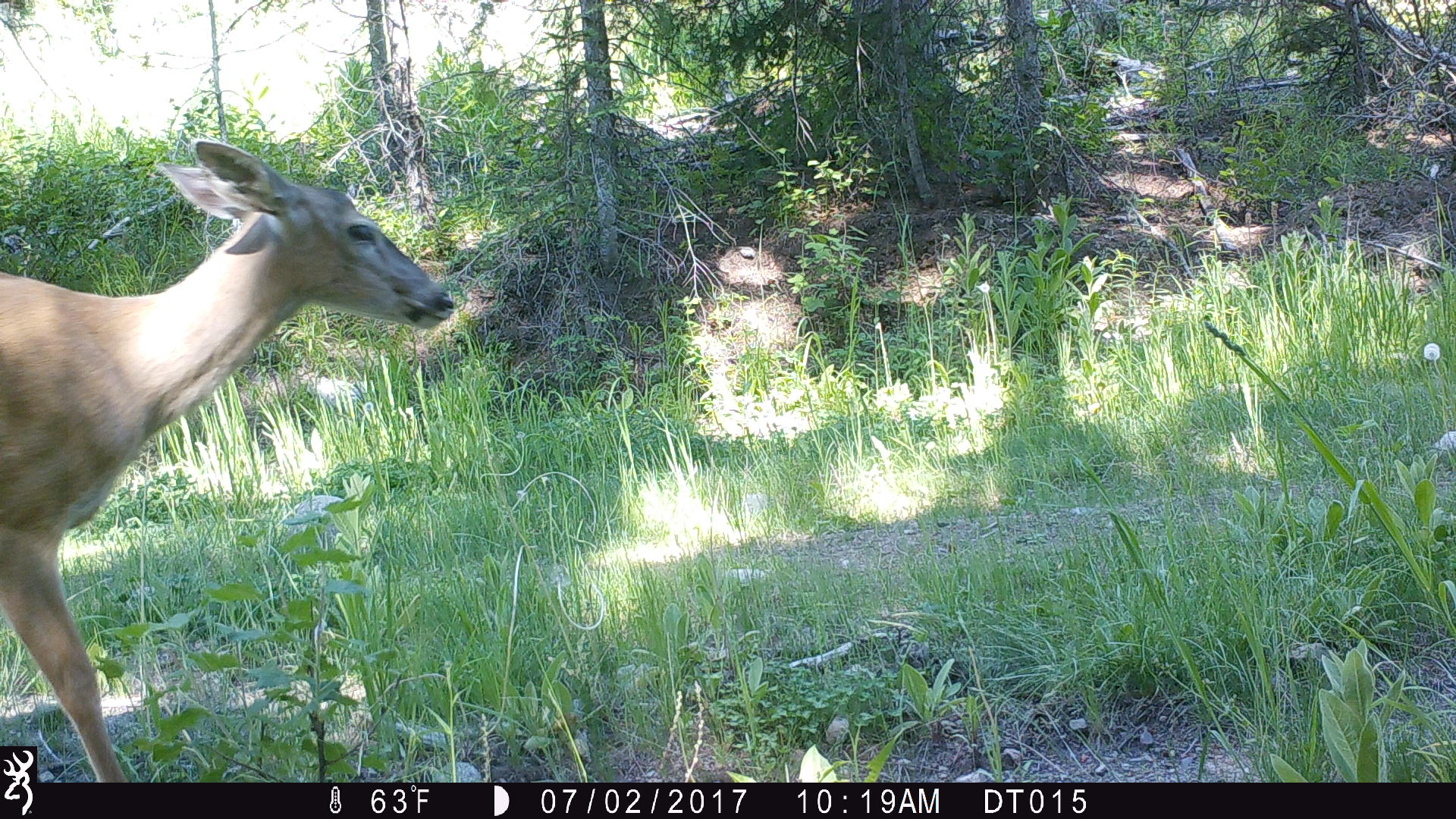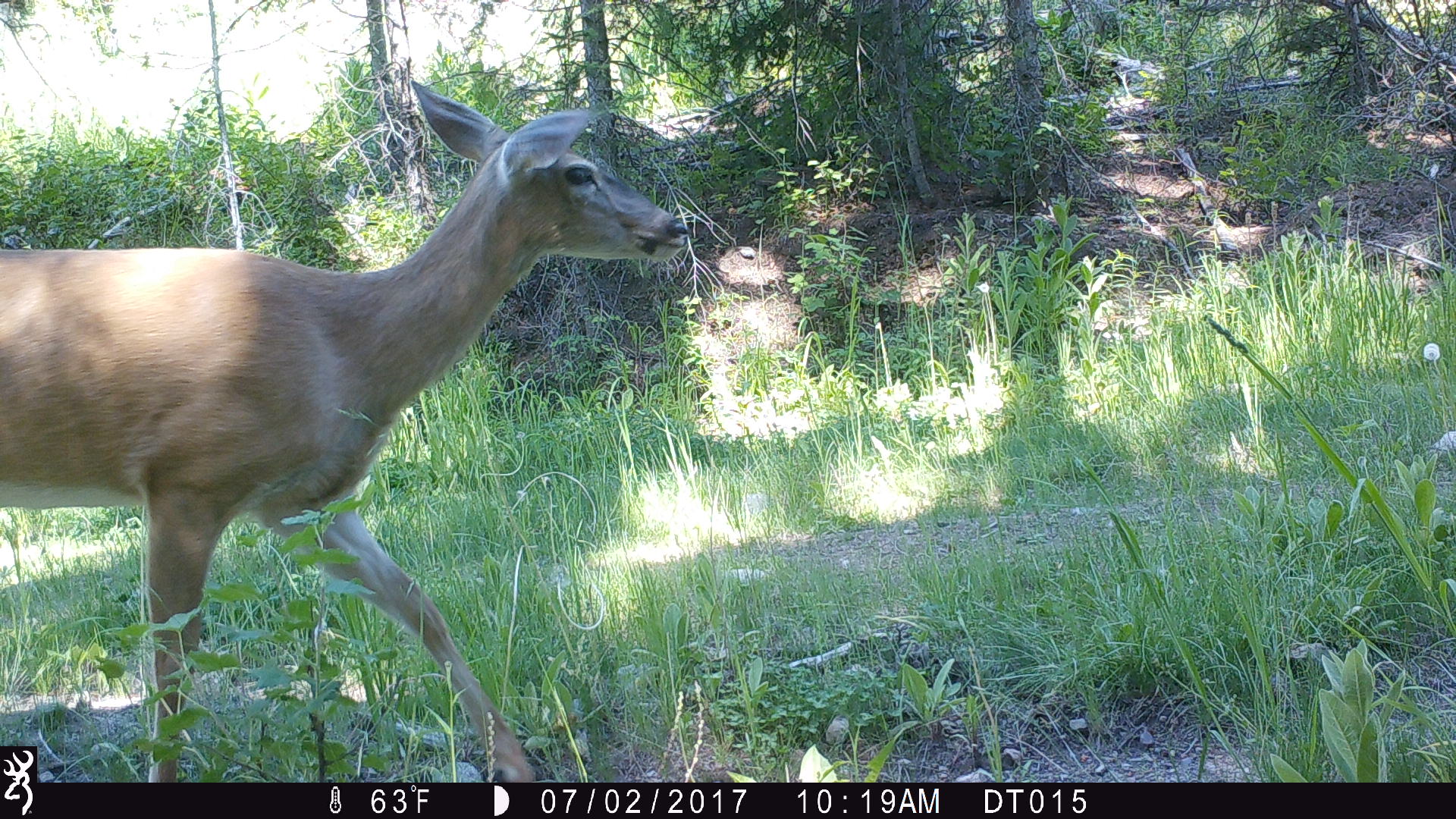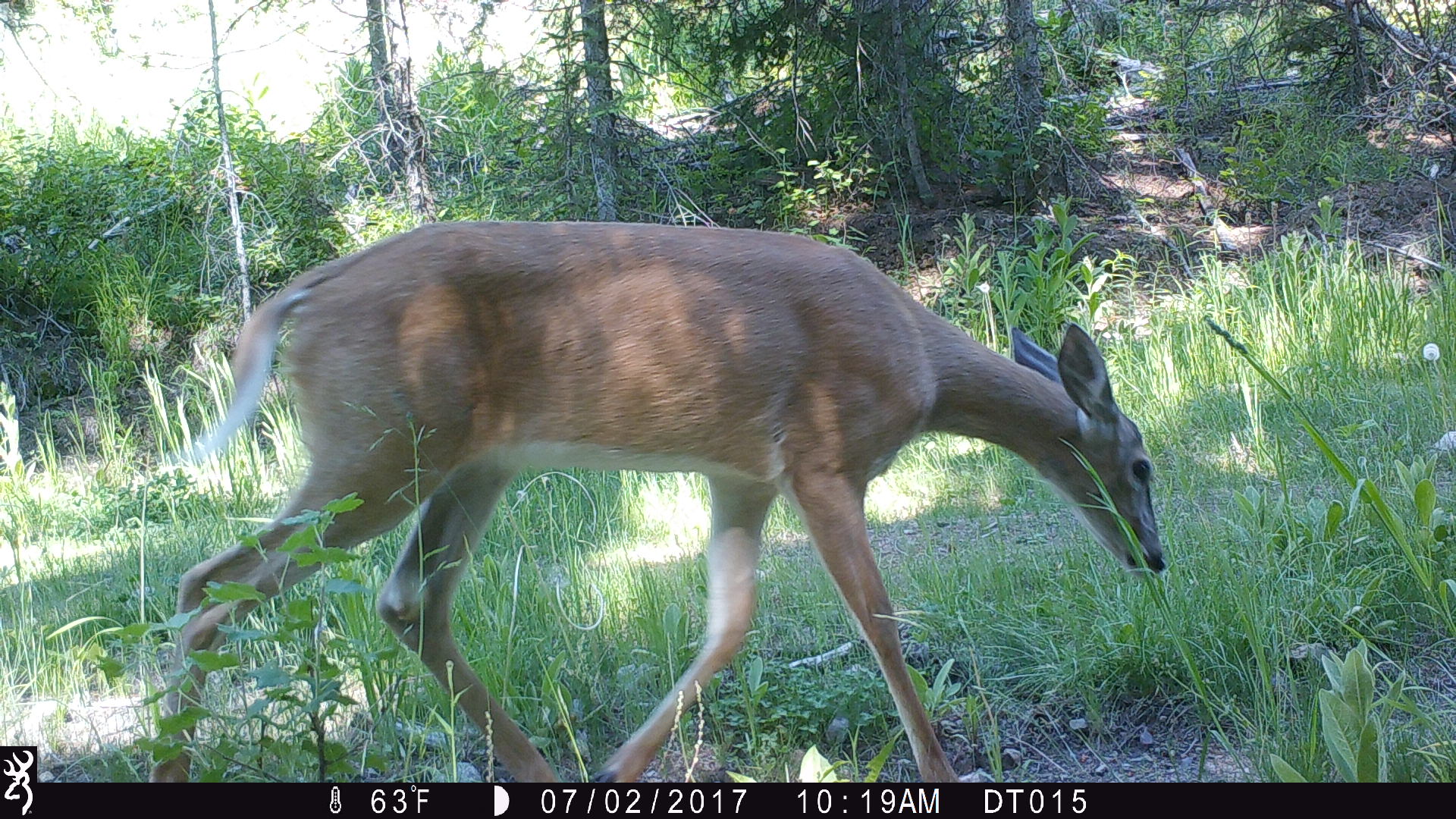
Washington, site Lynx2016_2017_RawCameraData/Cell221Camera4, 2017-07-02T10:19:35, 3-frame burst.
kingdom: Animalia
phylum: Chordata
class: Mammalia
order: Artiodactyla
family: Cervidae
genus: Odocoileus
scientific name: Odocoileus virginianus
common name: white-tailed deer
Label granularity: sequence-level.